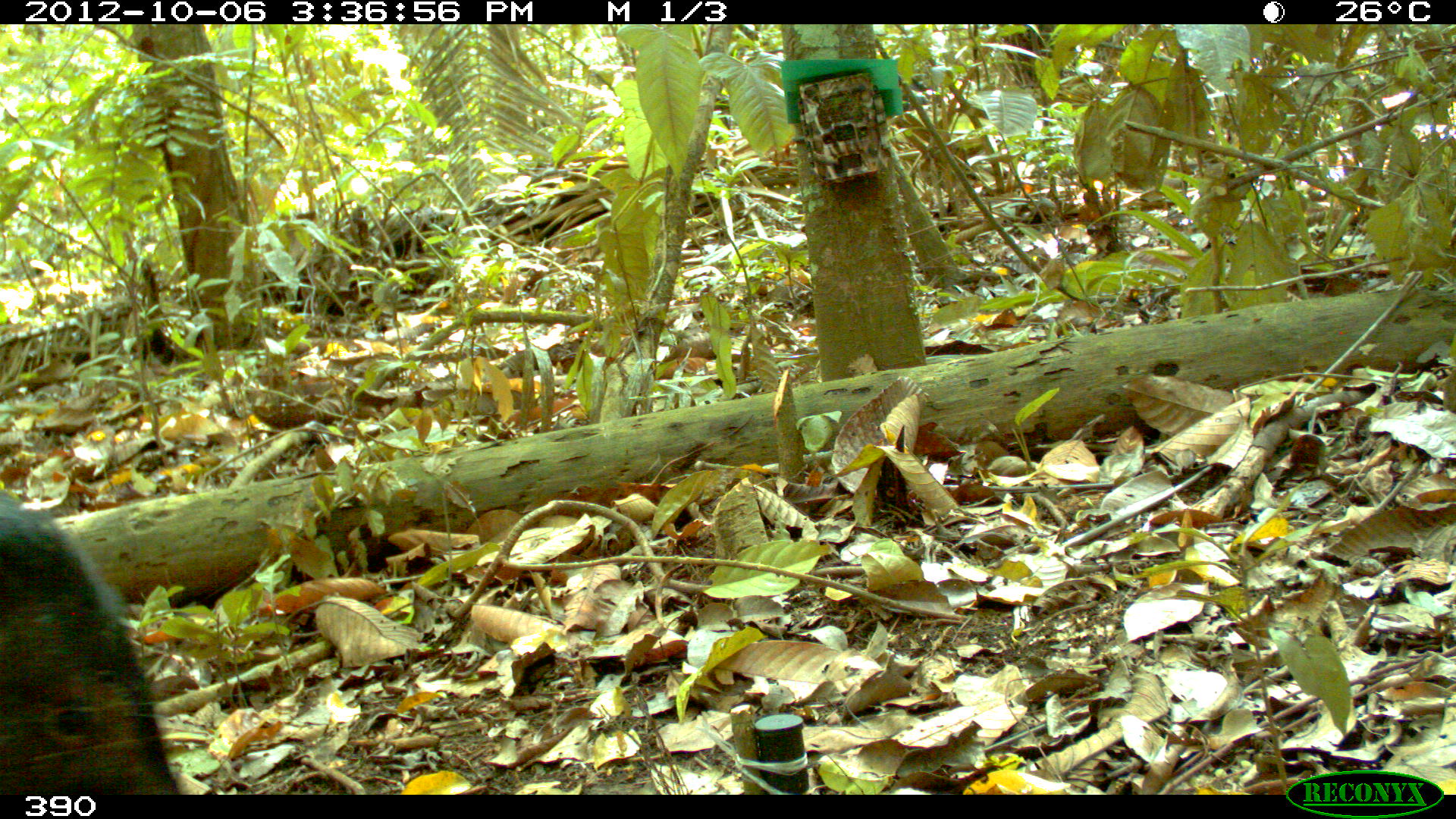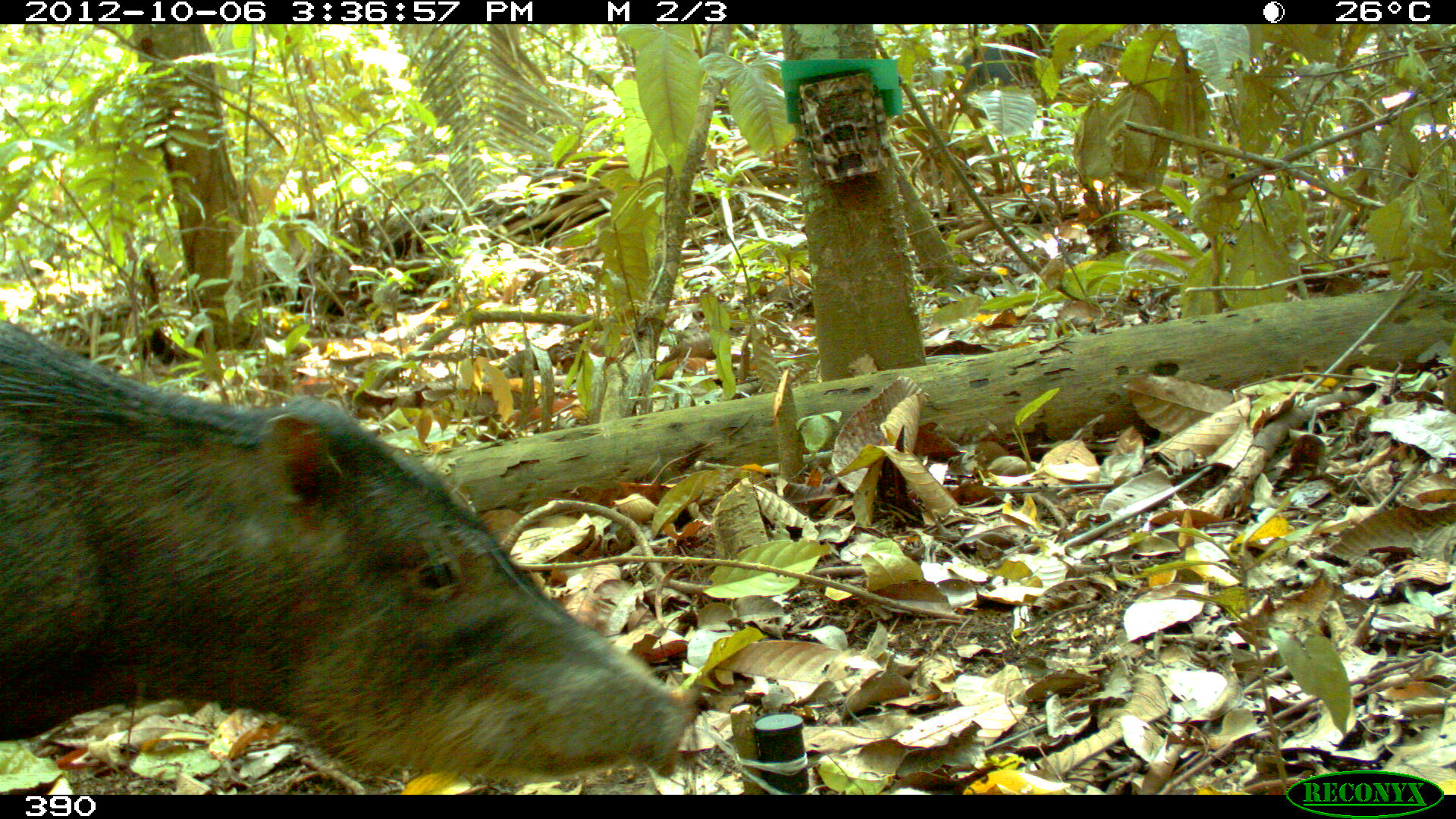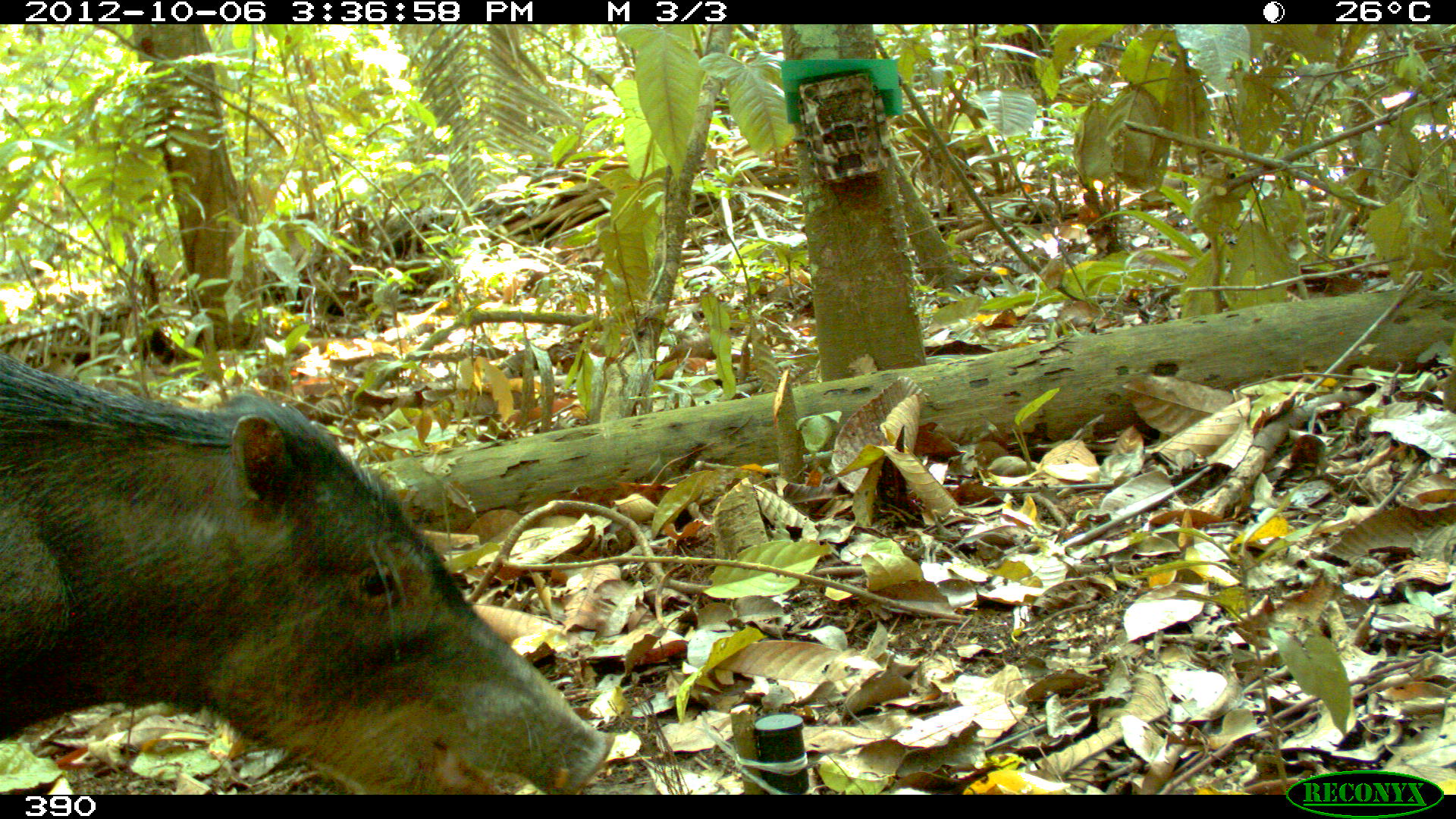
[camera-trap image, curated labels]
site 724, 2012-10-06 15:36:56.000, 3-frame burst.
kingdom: Animalia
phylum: Chordata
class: Mammalia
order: Artiodactyla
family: Tayassuidae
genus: Tayassu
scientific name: Tayassu pecari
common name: white-lipped peccary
Tayassu pecari (white-lipped peccary).